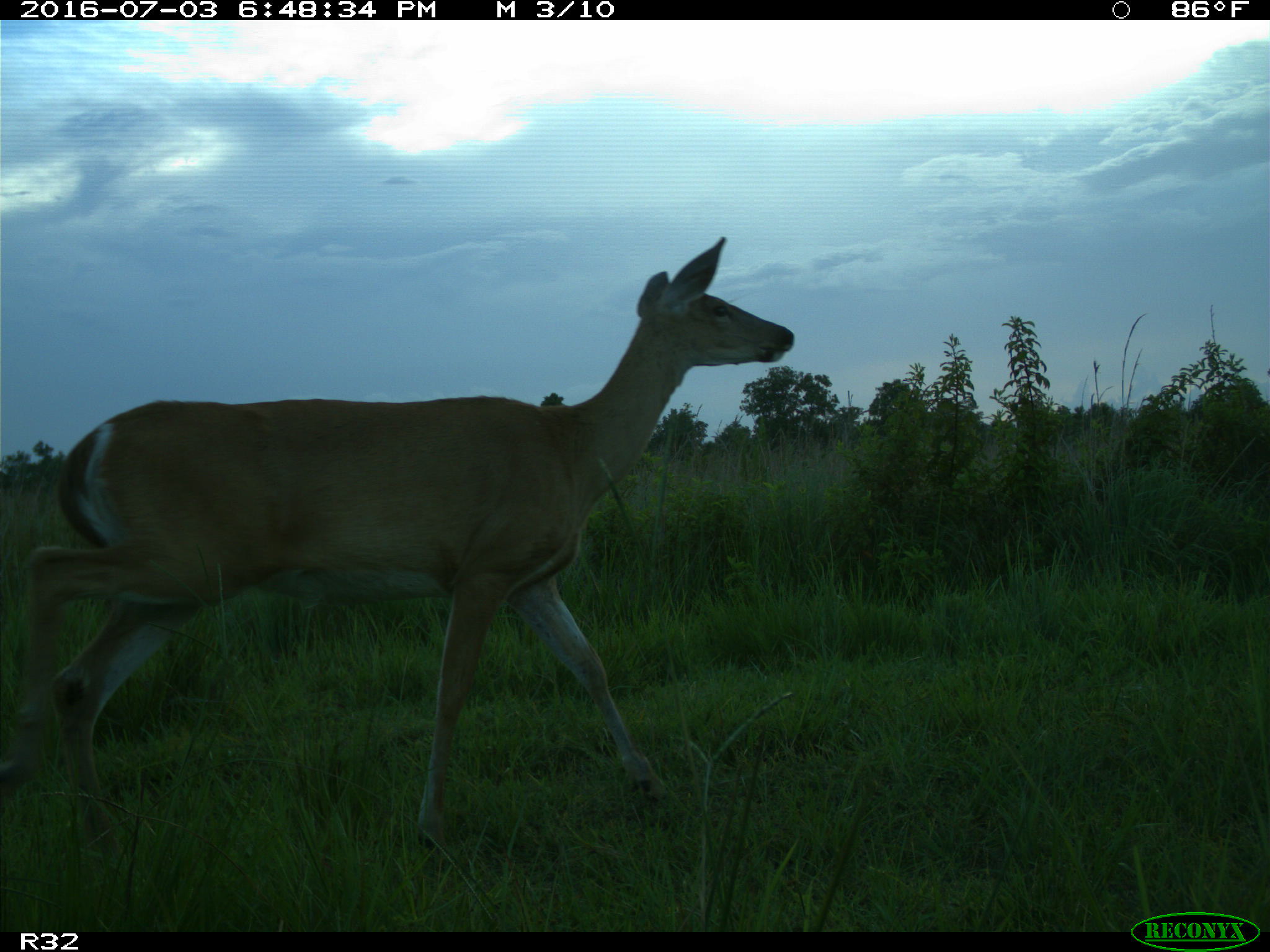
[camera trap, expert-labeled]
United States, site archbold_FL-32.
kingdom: Animalia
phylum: Chordata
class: Mammalia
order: Artiodactyla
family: Cervidae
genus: Odocoileus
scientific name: Odocoileus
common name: deer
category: unidentified deer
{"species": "unidentified deer (deer) (Odocoileus)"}